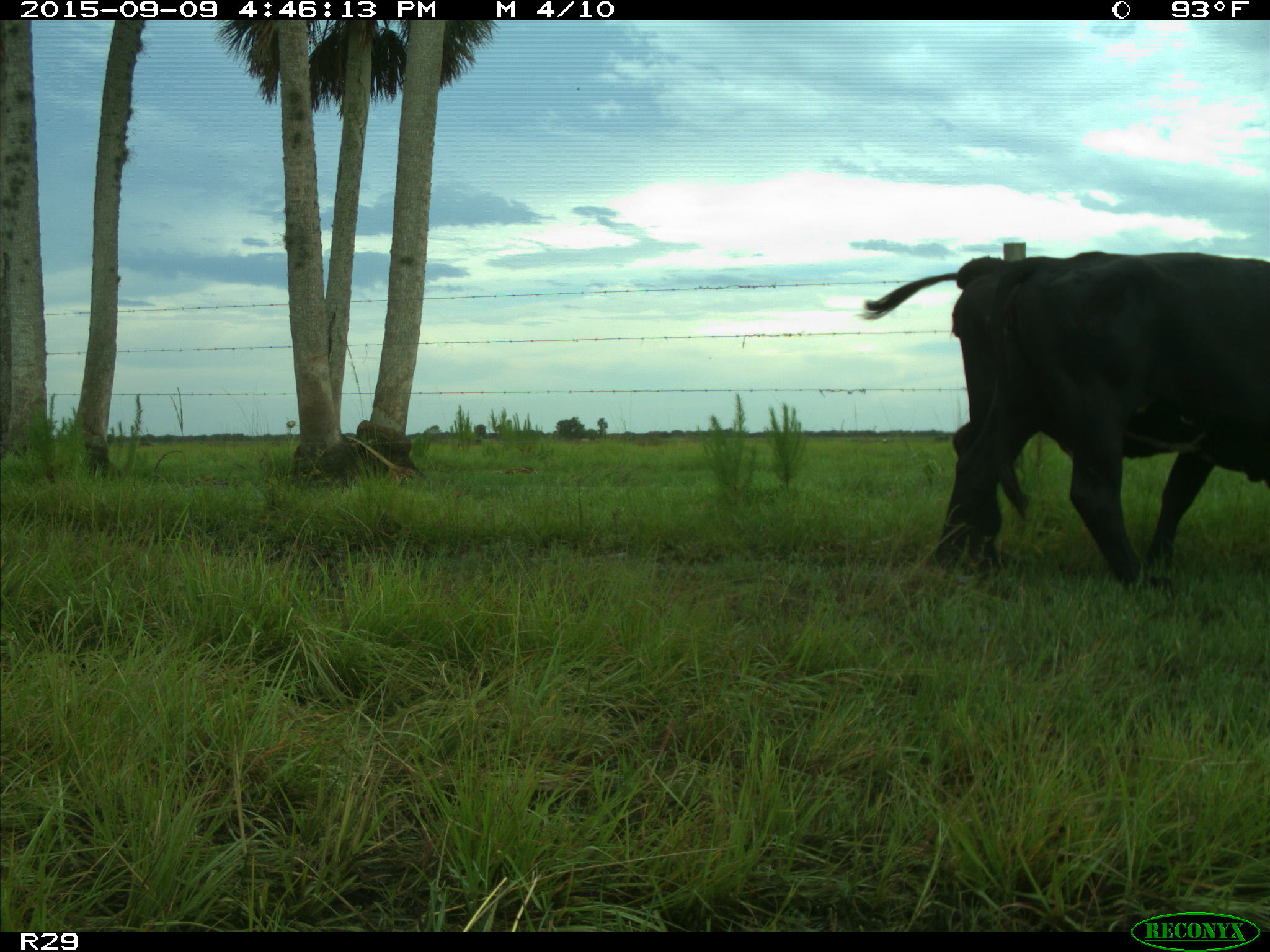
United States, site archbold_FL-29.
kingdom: Animalia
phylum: Chordata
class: Mammalia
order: Artiodactyla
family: Bovidae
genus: Bos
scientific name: Bos taurus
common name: domestic cow